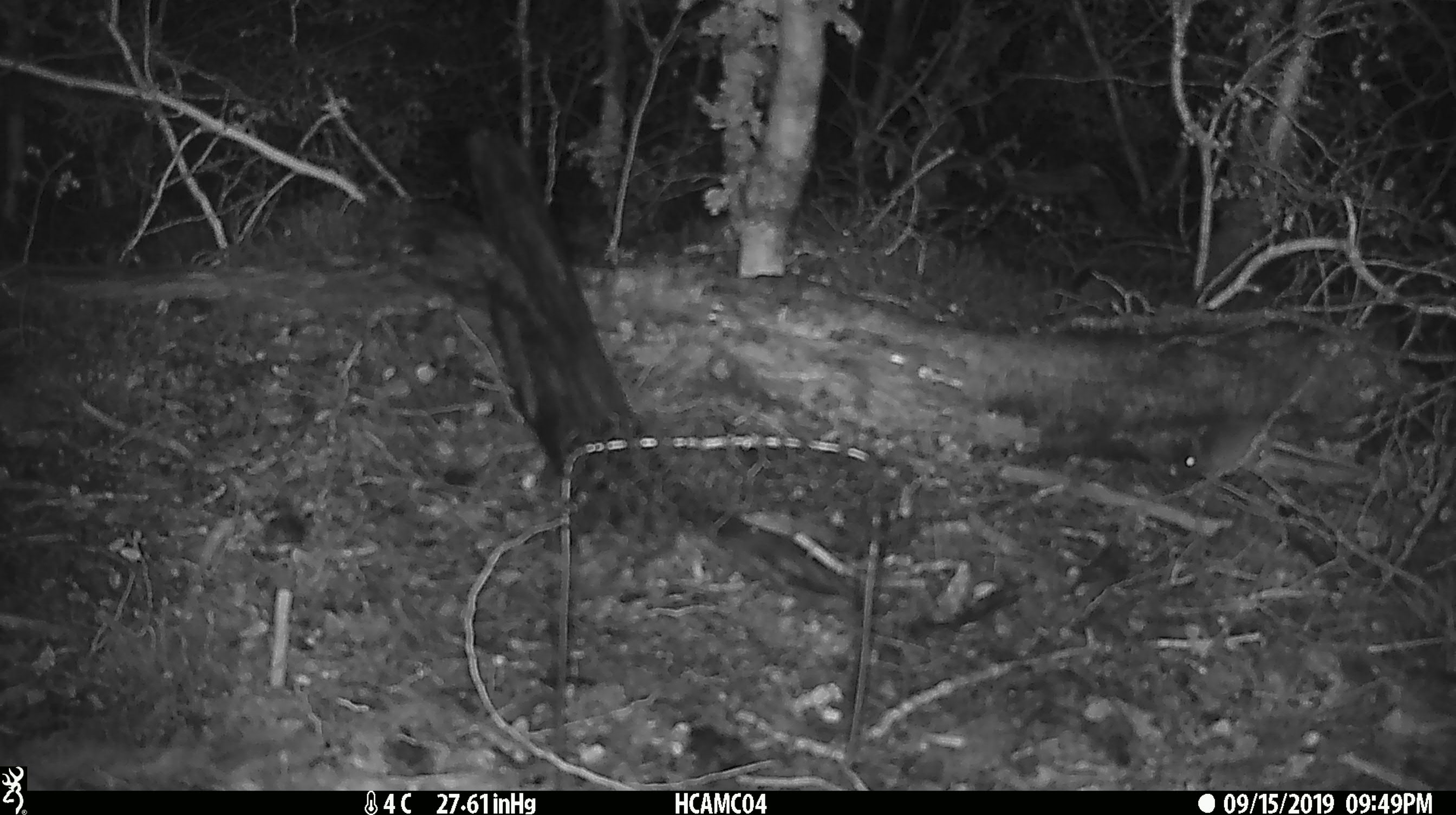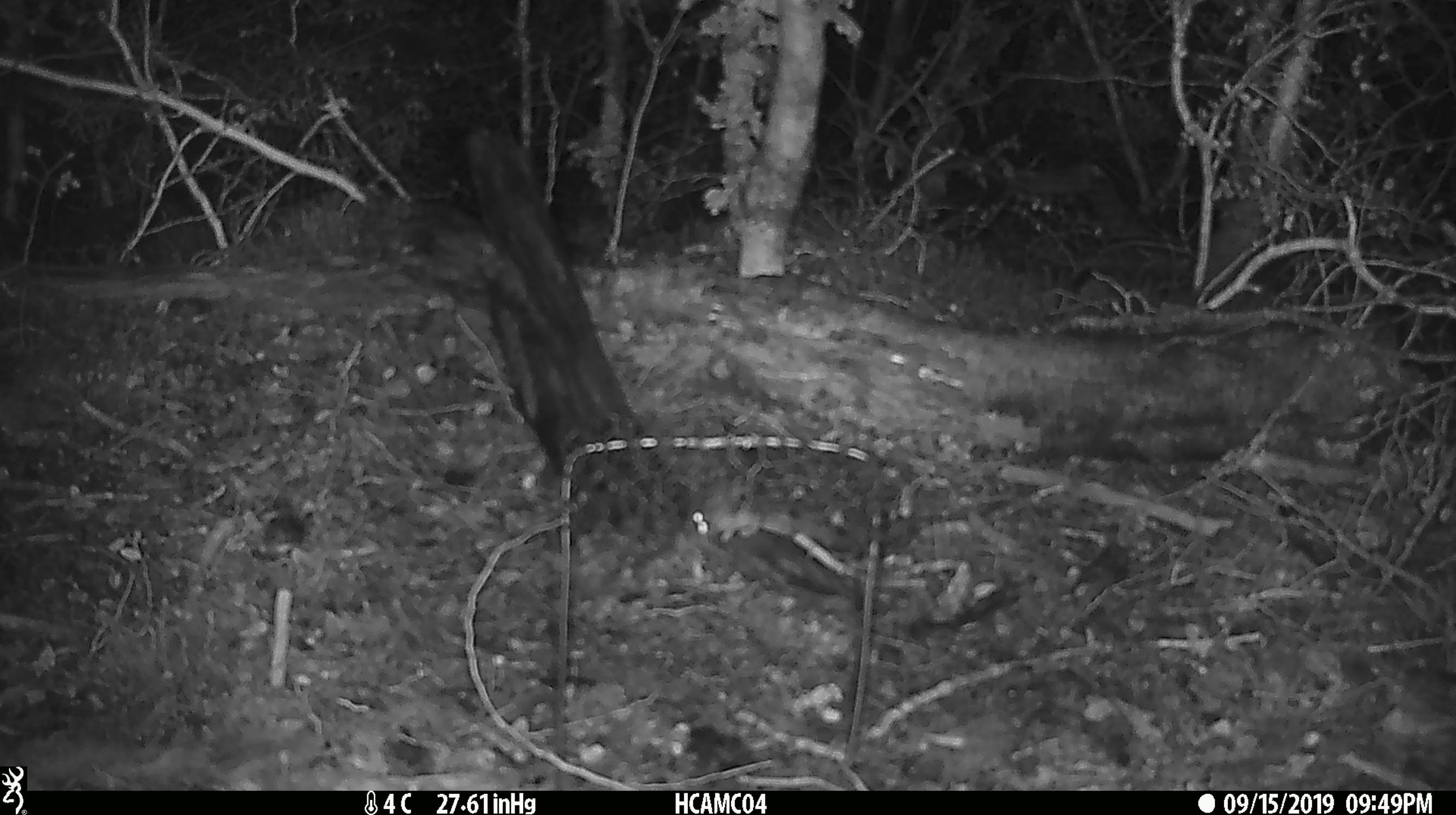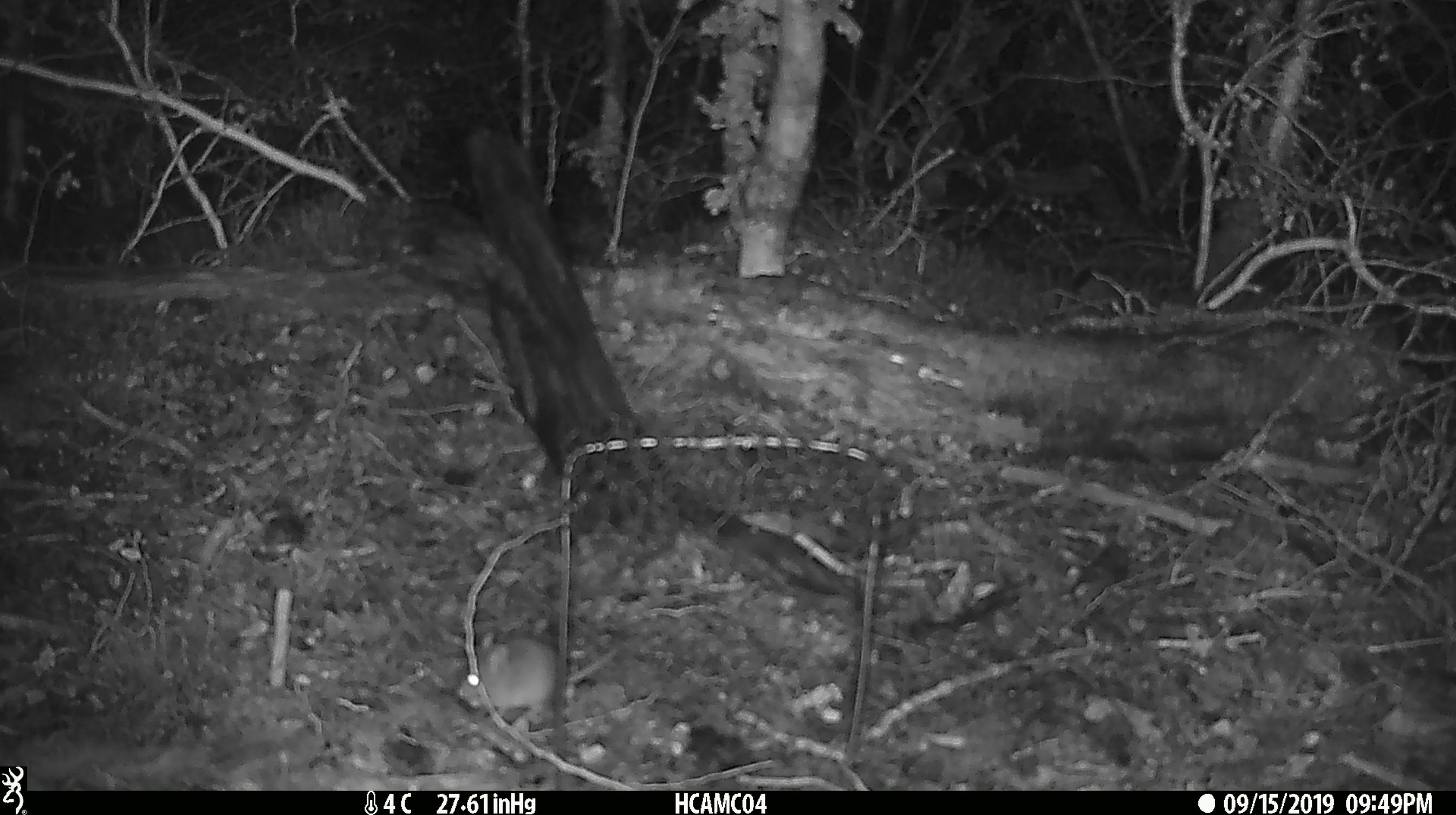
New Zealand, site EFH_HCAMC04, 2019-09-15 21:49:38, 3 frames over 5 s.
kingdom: Animalia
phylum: Chordata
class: Mammalia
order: Rodentia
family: Muridae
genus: Mus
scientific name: Mus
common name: mouse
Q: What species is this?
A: Mouse (Mus).